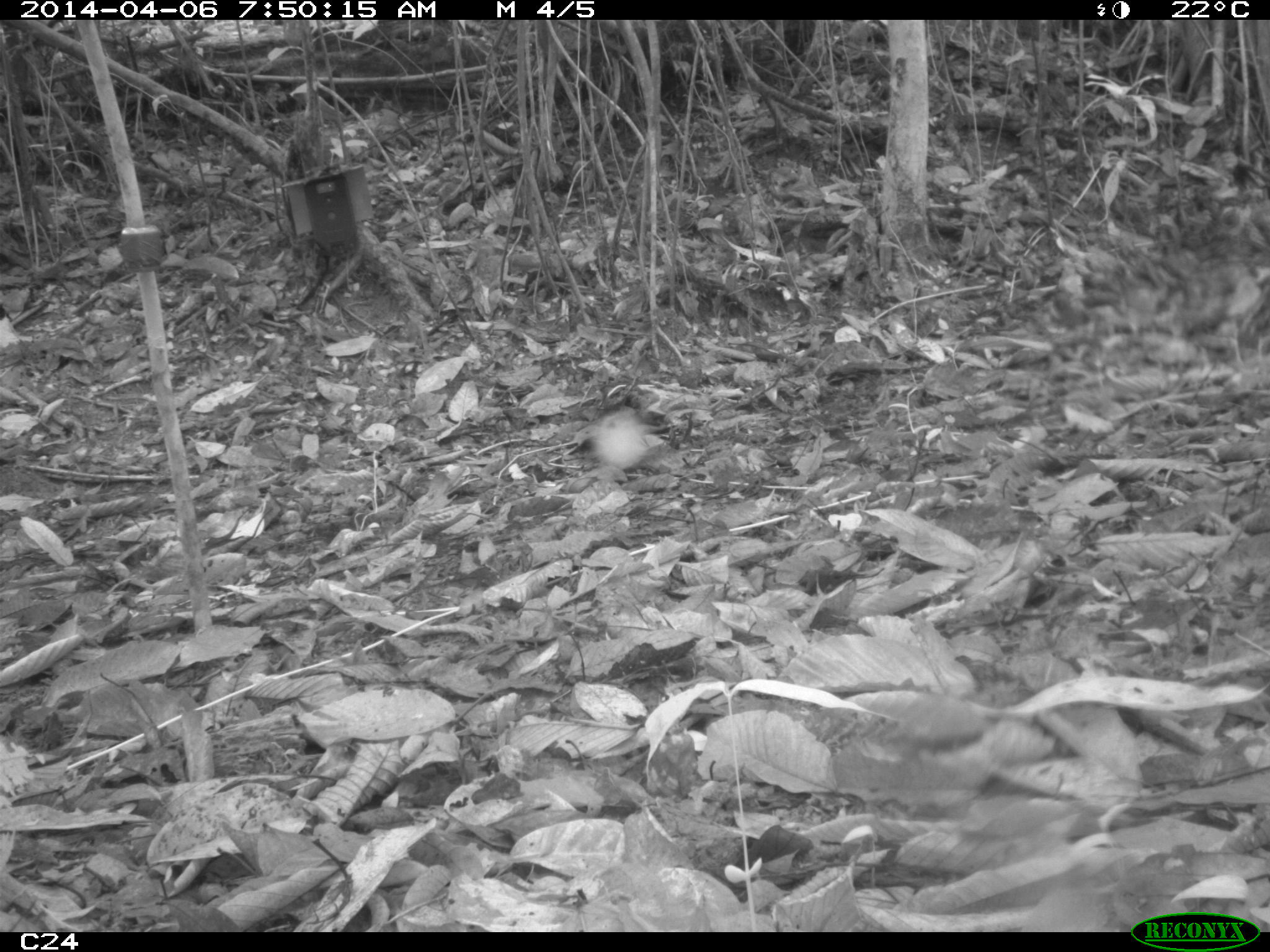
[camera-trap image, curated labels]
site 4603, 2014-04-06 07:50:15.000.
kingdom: Animalia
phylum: Chordata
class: Mammalia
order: Rodentia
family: Dasyproctidae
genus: Dasyprocta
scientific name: Dasyprocta leporina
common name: red-rumped agouti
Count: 1.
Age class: adult.